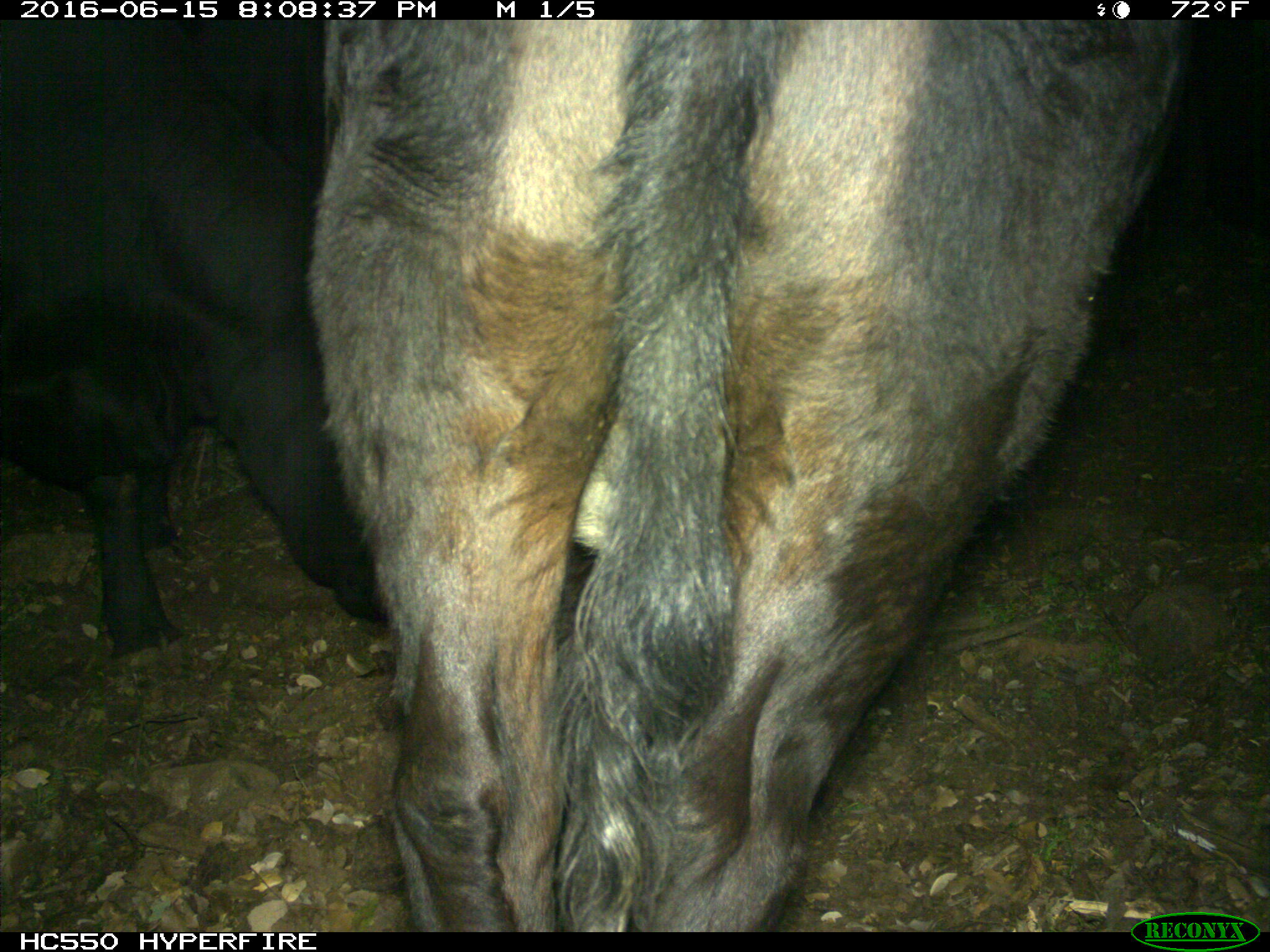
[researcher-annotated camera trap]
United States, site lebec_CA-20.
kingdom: Animalia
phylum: Chordata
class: Mammalia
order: Artiodactyla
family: Bovidae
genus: Bos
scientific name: Bos taurus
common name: domestic cow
Bos taurus (domestic cow).